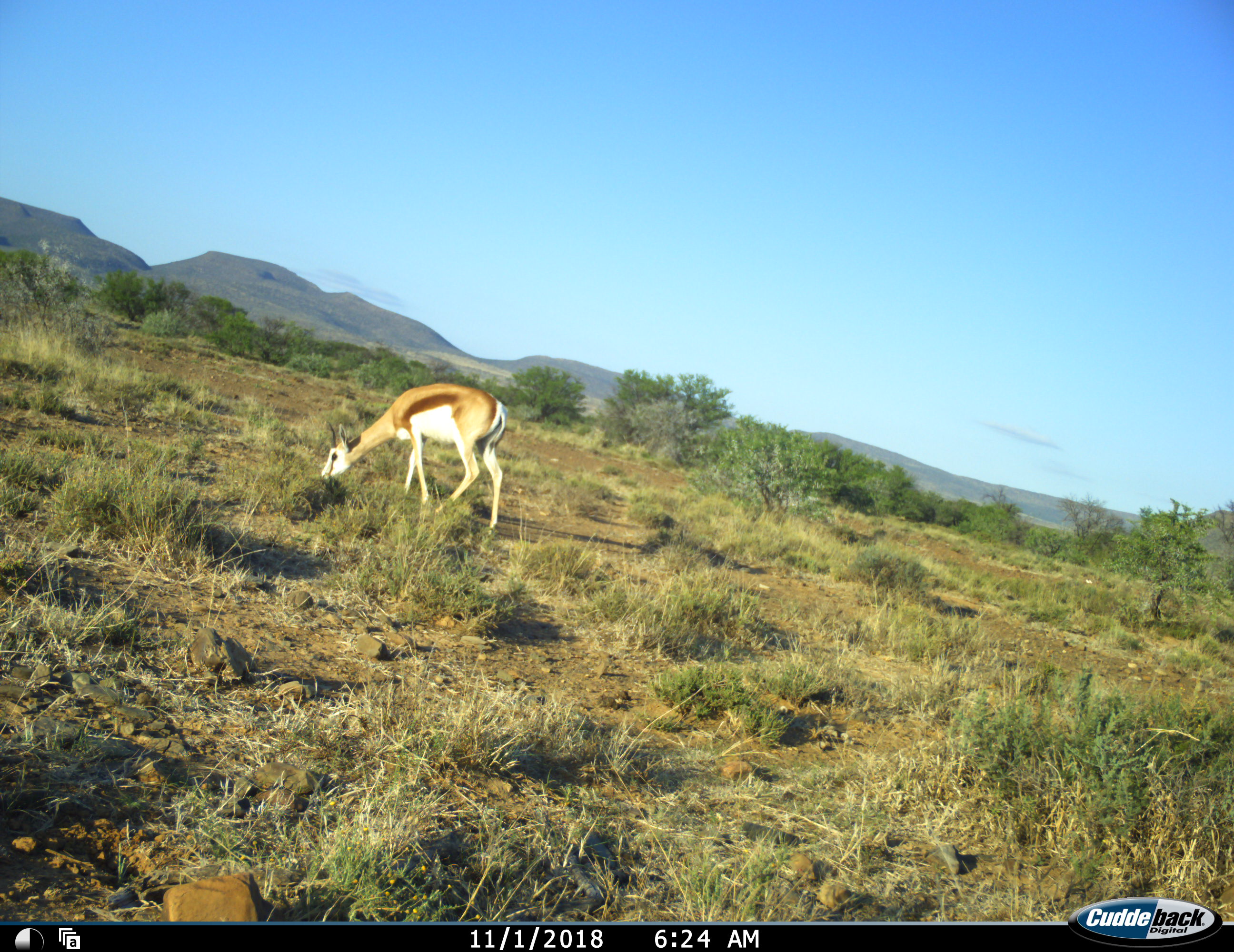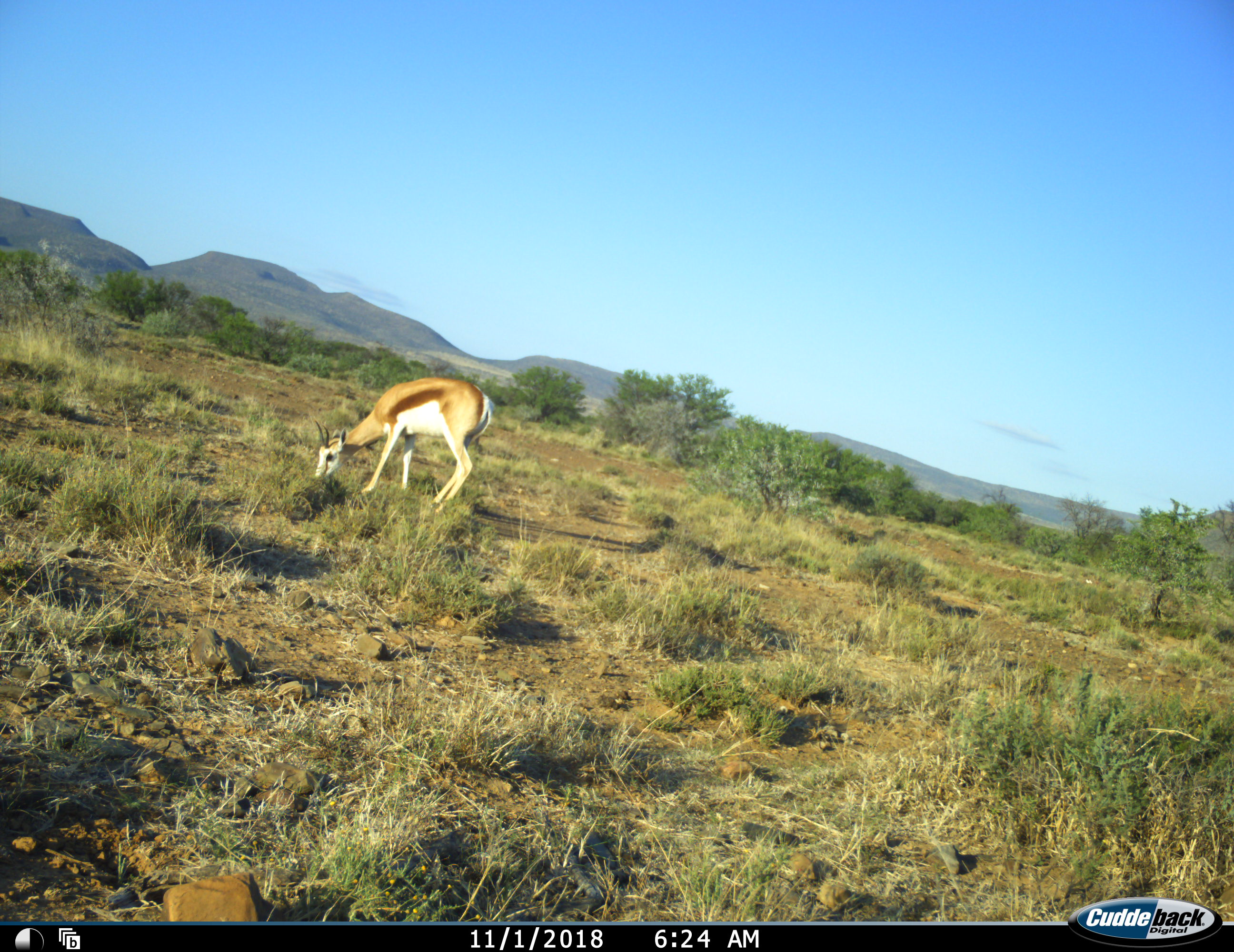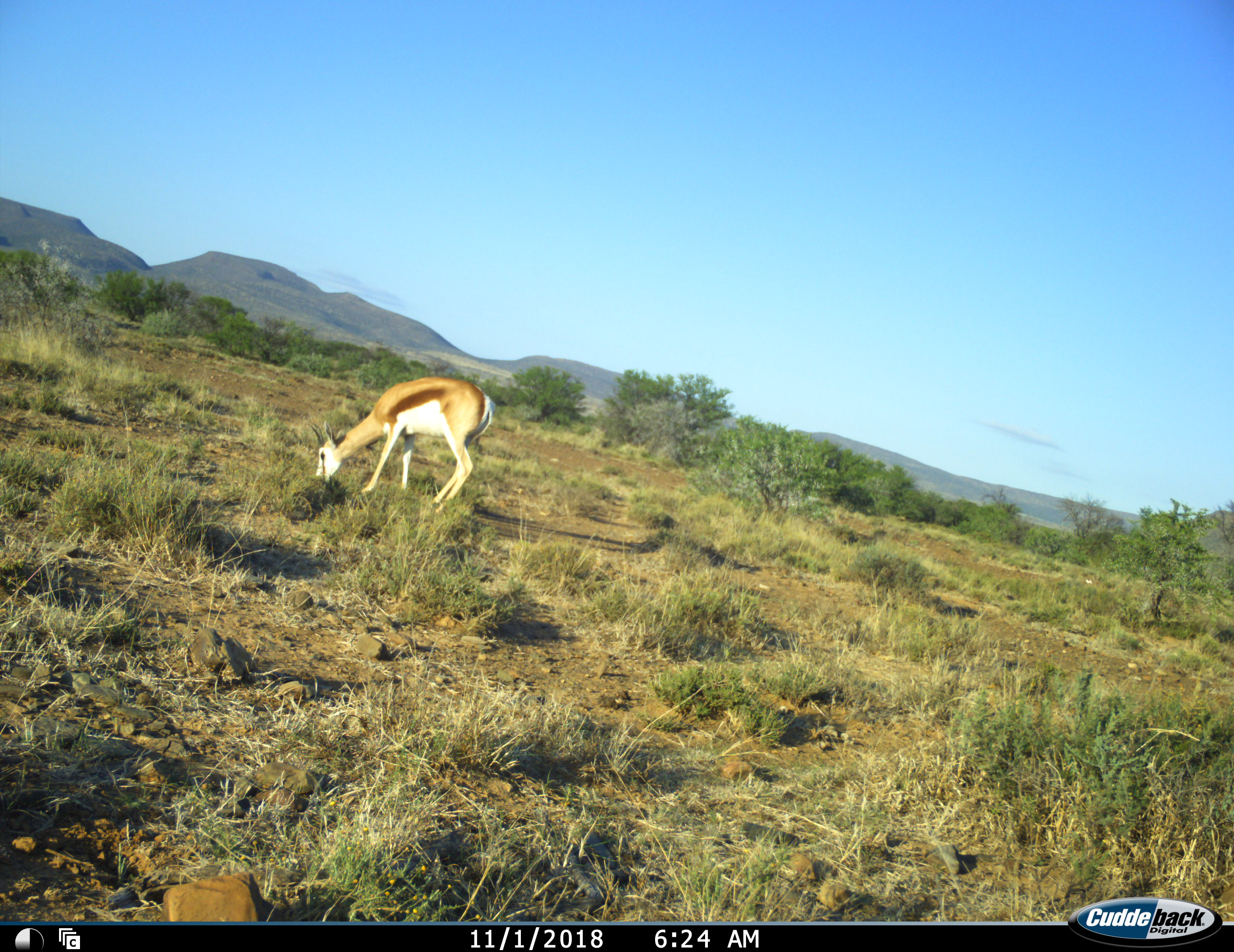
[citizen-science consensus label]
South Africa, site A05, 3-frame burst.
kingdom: Animalia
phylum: Chordata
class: Mammalia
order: Artiodactyla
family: Bovidae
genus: Antidorcas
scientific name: Antidorcas marsupialis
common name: springbok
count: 1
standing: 20%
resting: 0%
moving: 0%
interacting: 0%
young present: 0%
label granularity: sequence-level